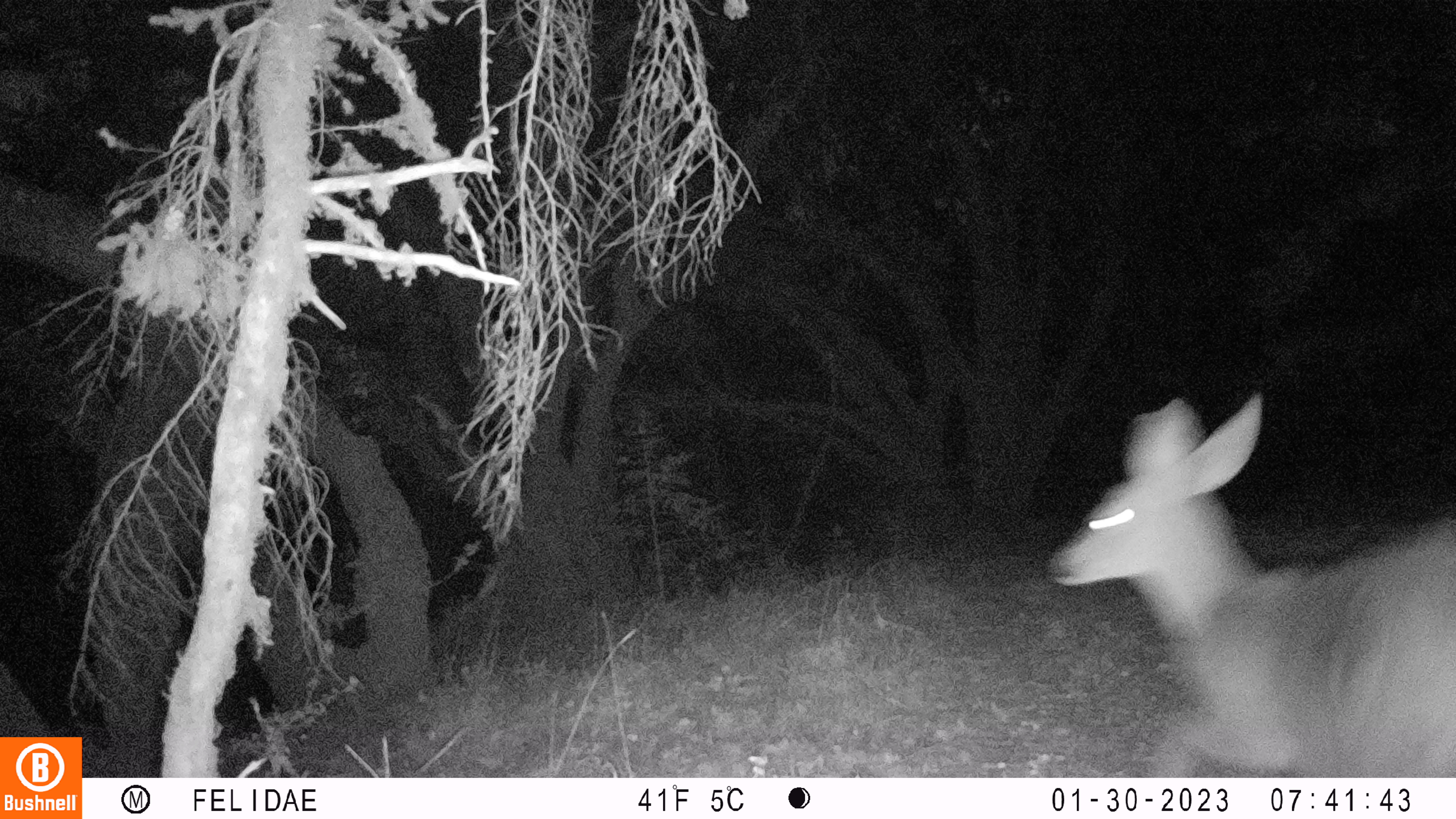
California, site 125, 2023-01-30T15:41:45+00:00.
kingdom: Animalia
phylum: Chordata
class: Mammalia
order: Artiodactyla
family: Cervidae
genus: Odocoileus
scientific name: Odocoileus hemionus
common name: mule deer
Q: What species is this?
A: Mule deer (Odocoileus hemionus).